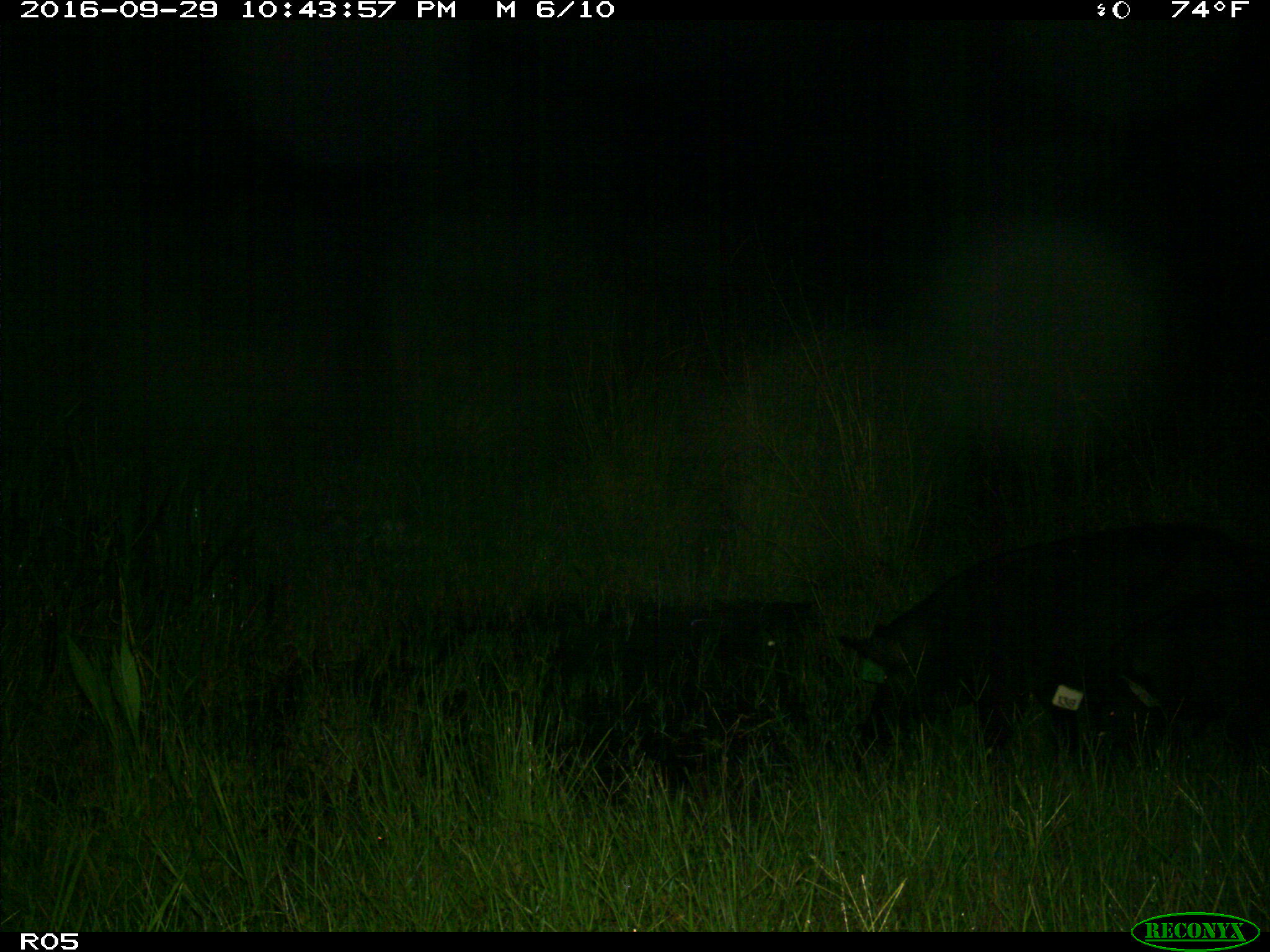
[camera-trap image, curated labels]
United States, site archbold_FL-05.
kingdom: Animalia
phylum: Chordata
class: Mammalia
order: Artiodactyla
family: Suidae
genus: Sus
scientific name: Sus scrofa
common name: wild boar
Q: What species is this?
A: Sus scrofa (wild boar).